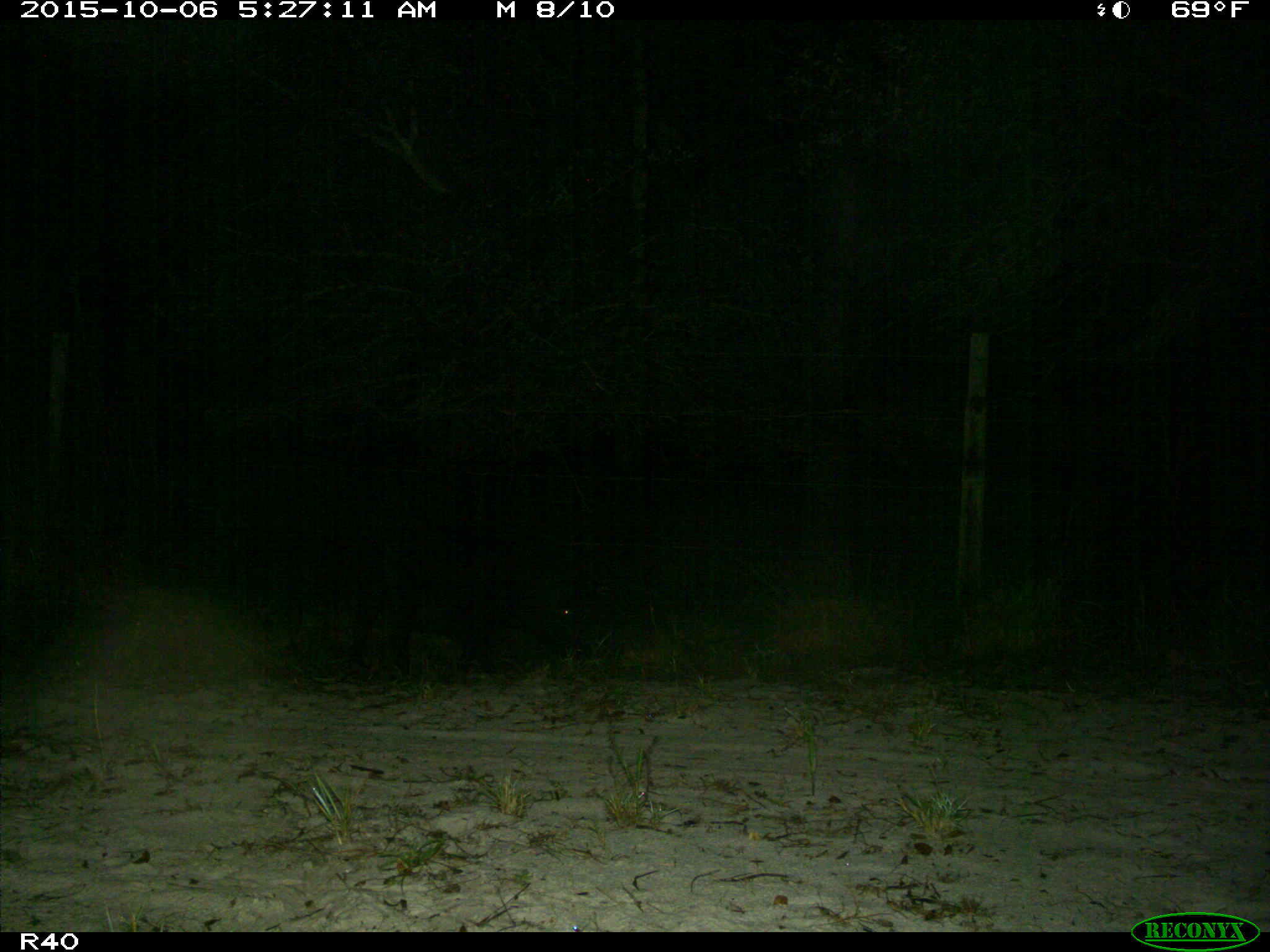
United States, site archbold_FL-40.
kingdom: Animalia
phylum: Chordata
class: Mammalia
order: Artiodactyla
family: Suidae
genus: Sus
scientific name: Sus scrofa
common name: wild boar